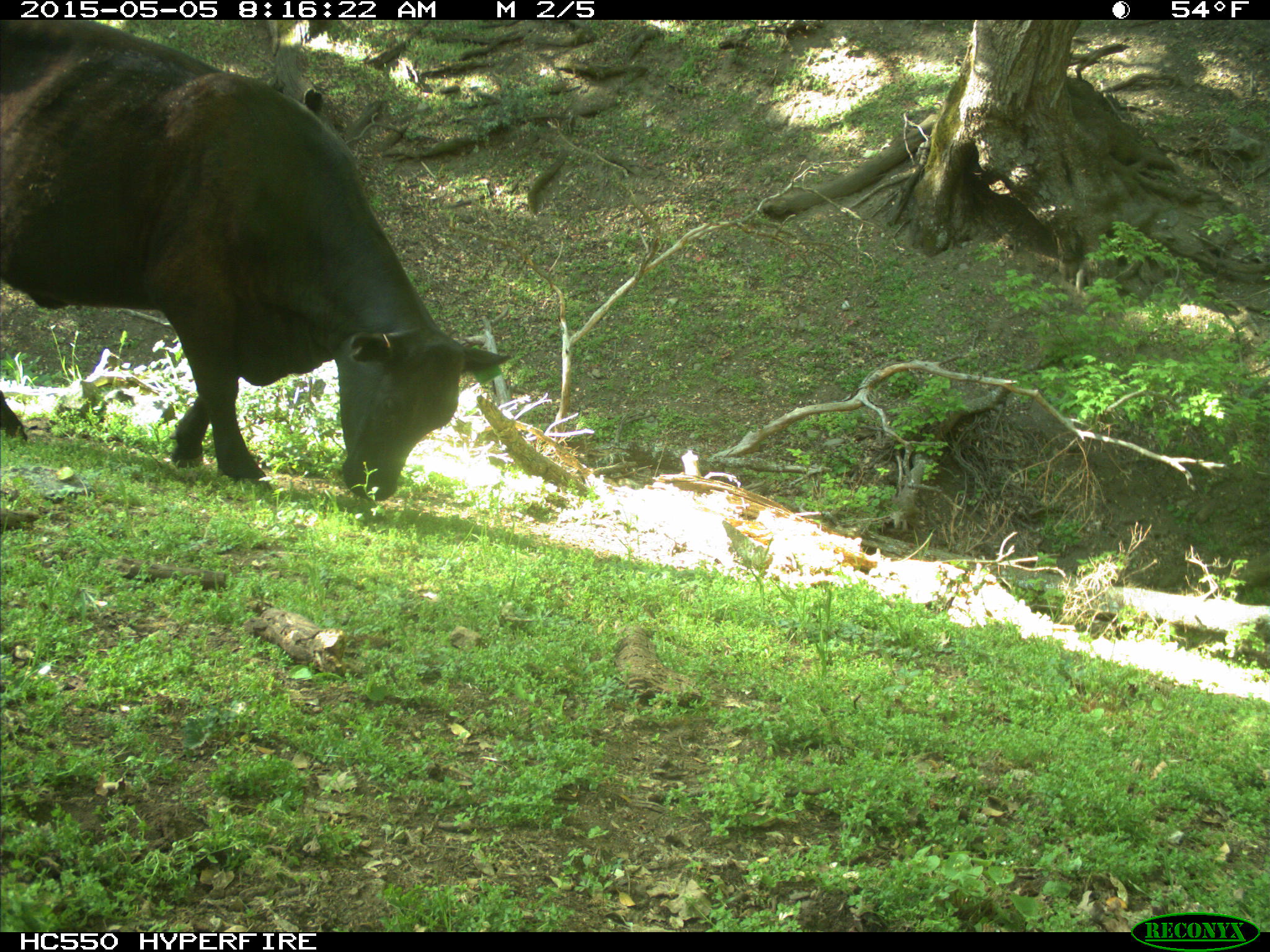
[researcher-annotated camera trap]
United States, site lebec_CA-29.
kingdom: Animalia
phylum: Chordata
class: Mammalia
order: Artiodactyla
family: Bovidae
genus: Bos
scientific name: Bos taurus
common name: domestic cow